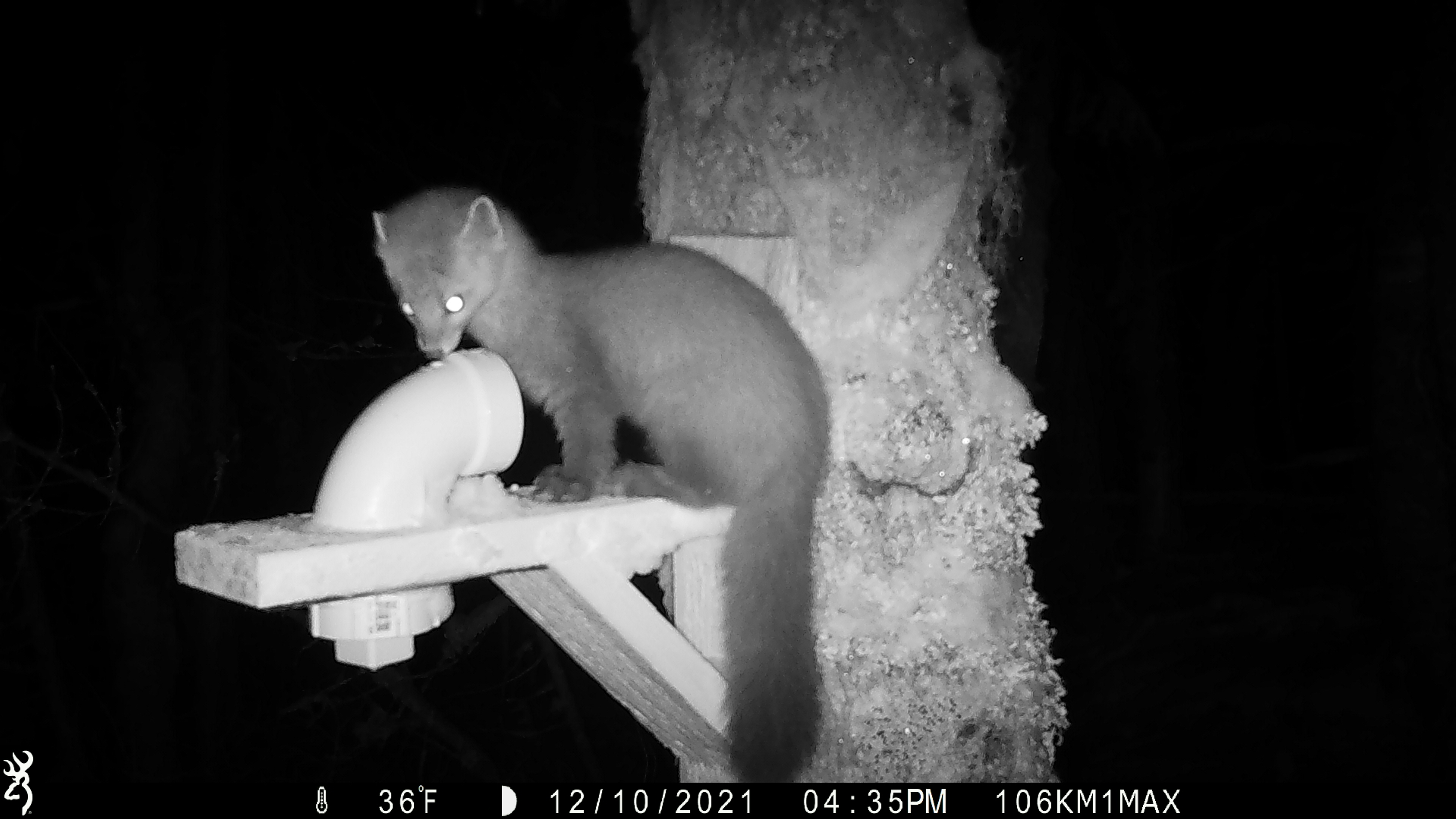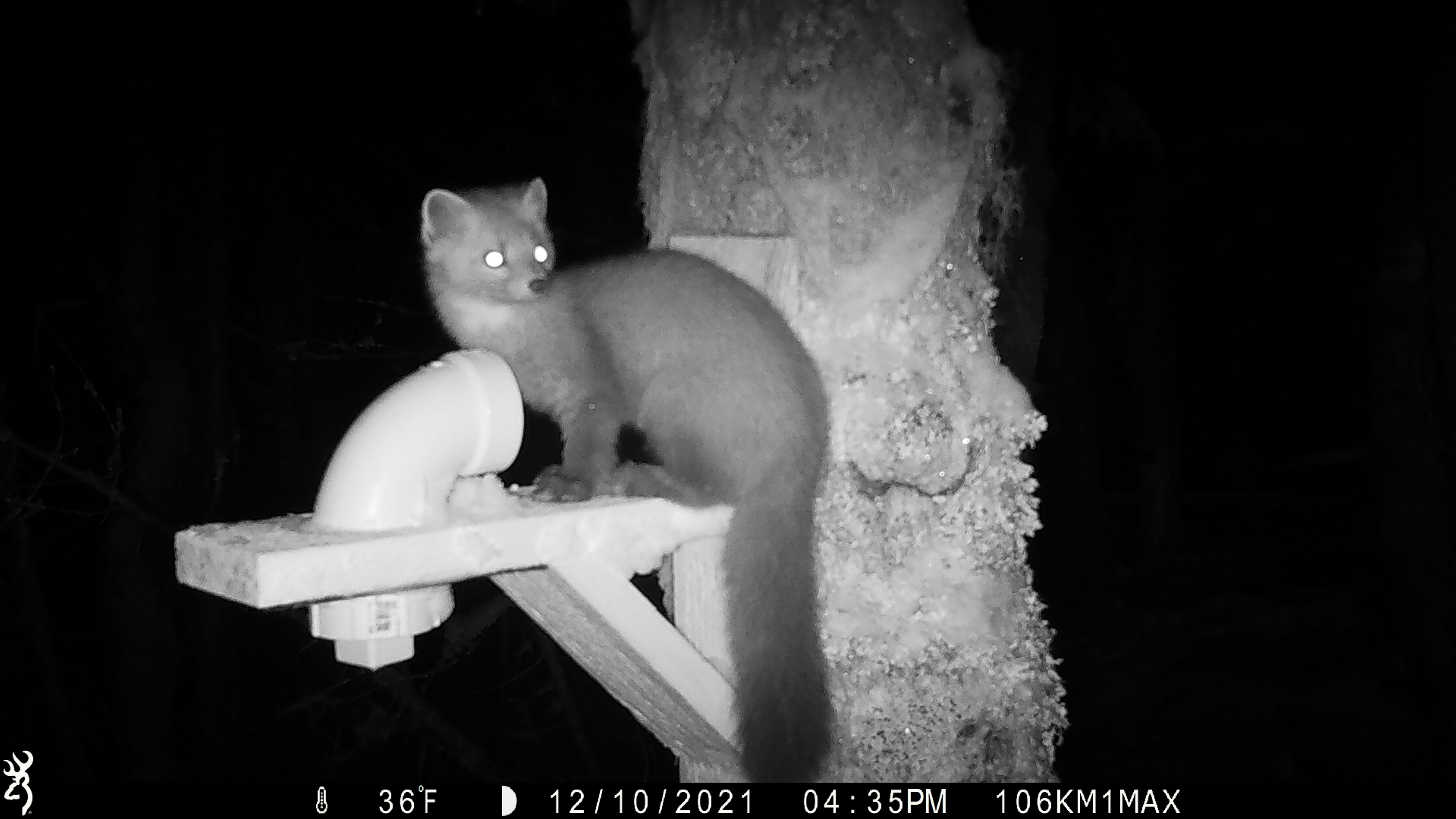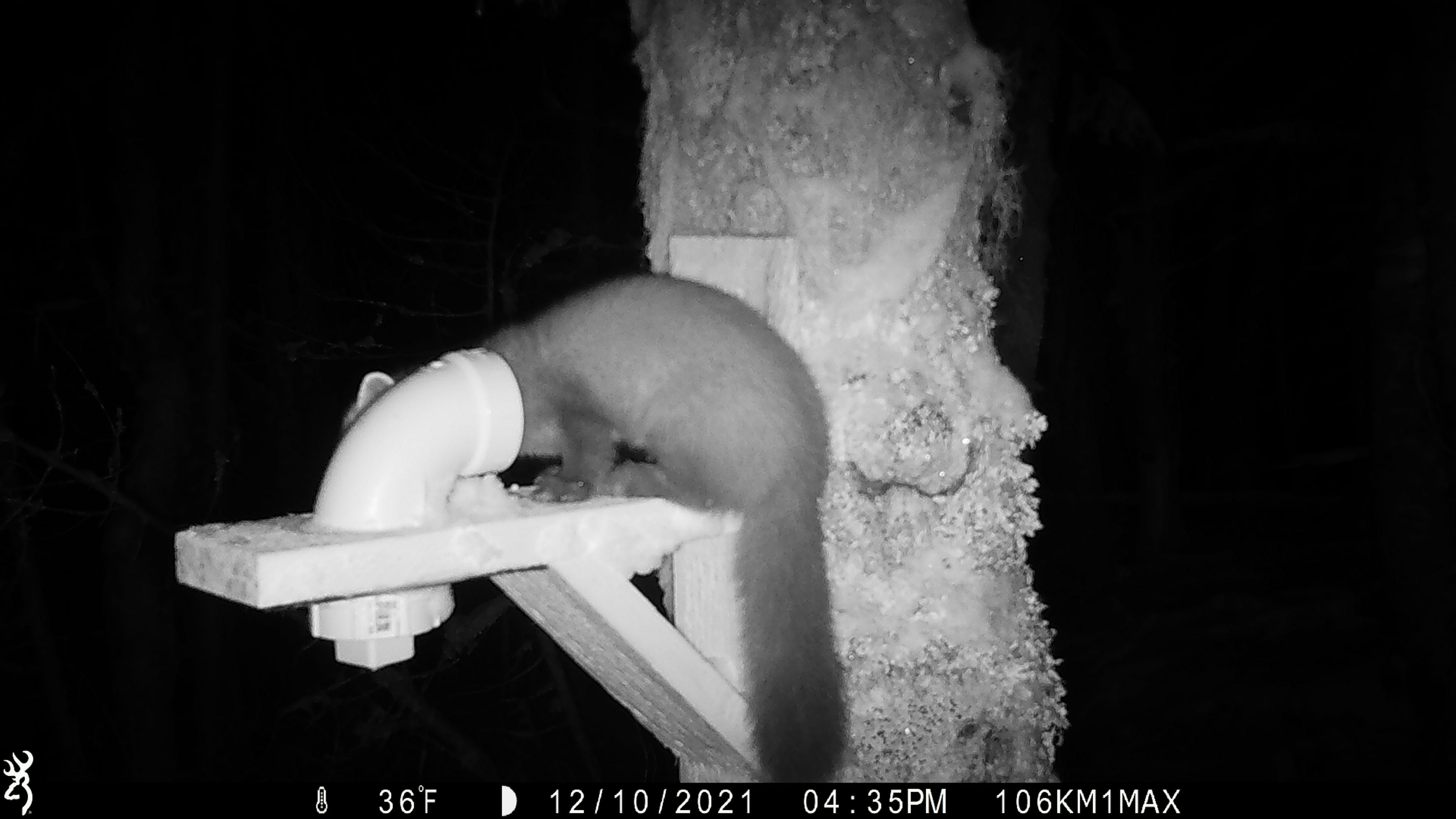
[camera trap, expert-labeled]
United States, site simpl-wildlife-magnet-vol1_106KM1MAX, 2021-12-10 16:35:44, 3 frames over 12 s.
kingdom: Animalia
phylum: Chordata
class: Mammalia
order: Carnivora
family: Mustelidae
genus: Martes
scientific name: Martes americana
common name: american marten